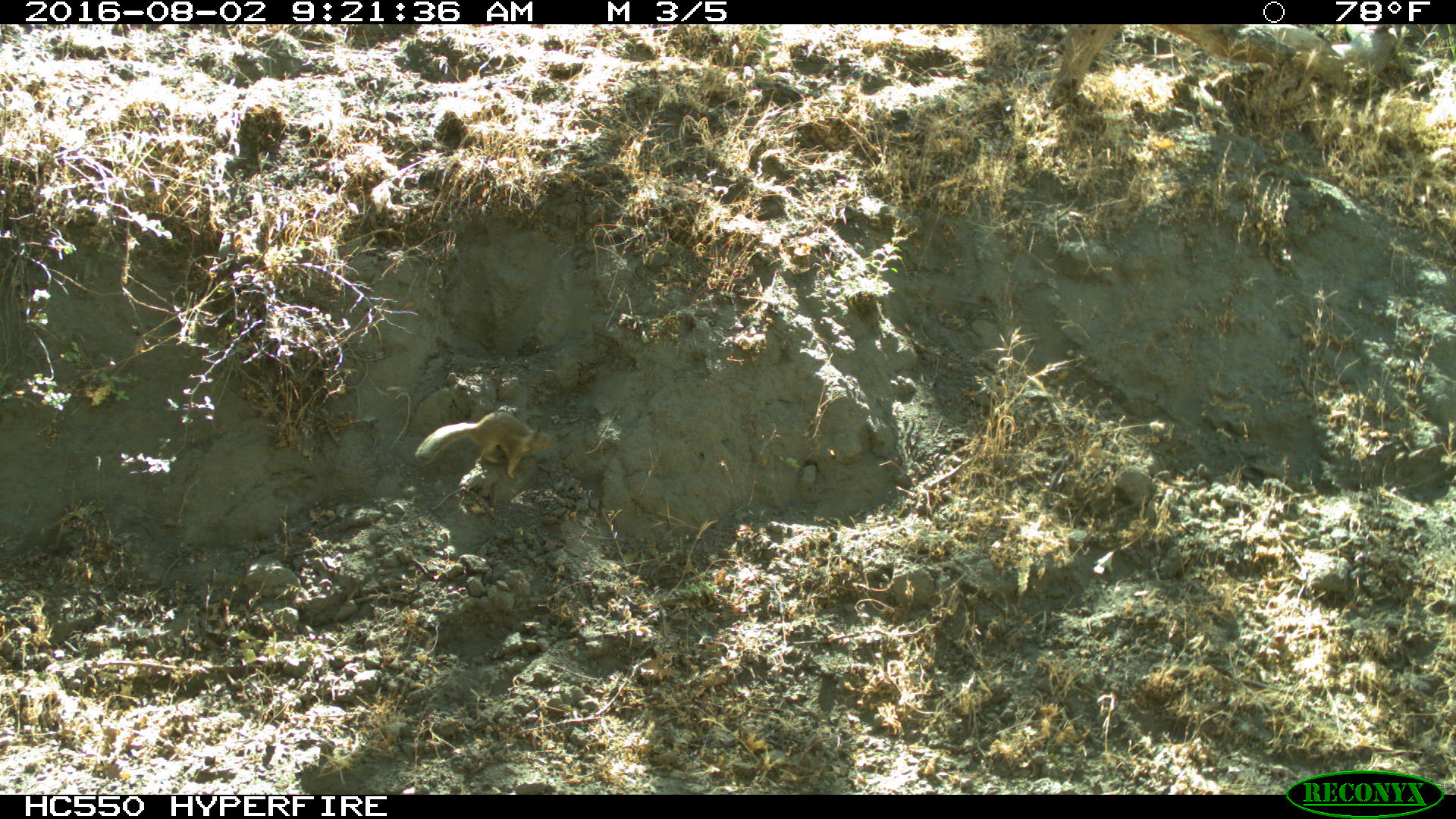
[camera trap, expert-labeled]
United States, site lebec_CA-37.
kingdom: Animalia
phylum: Chordata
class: Mammalia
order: Rodentia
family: Sciuridae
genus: Otospermophilus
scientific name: Otospermophilus beecheyi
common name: california ground squirrel